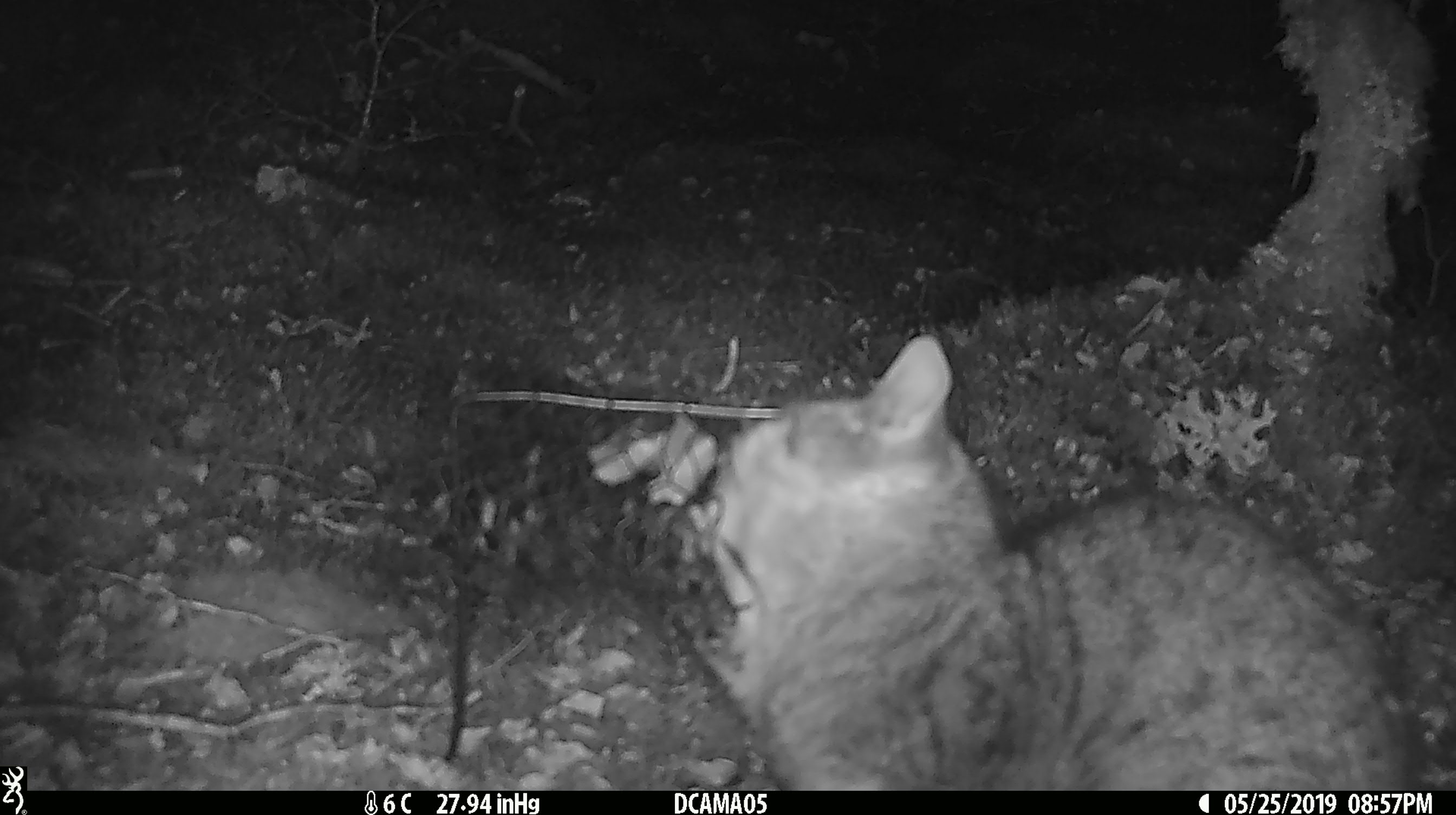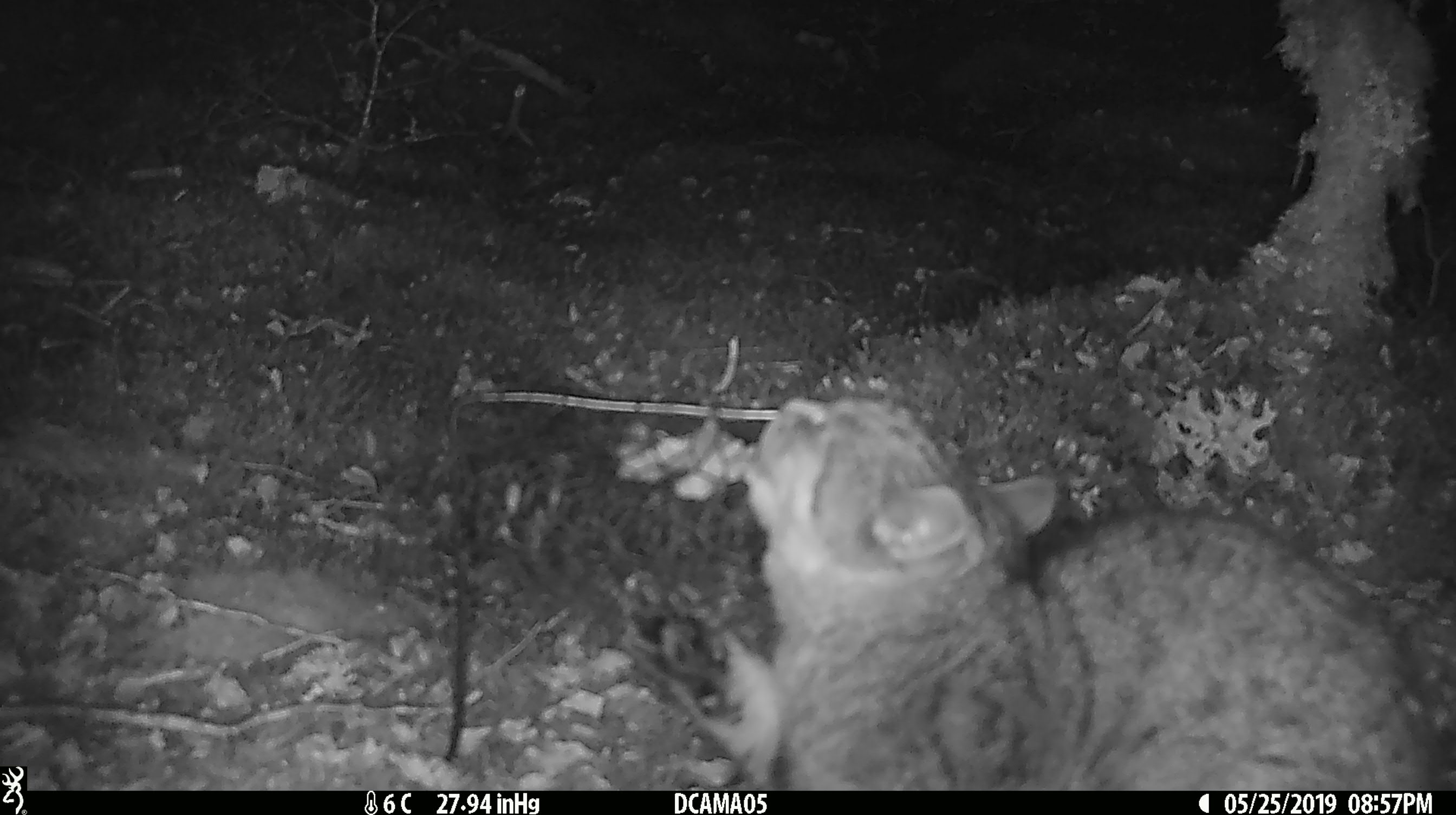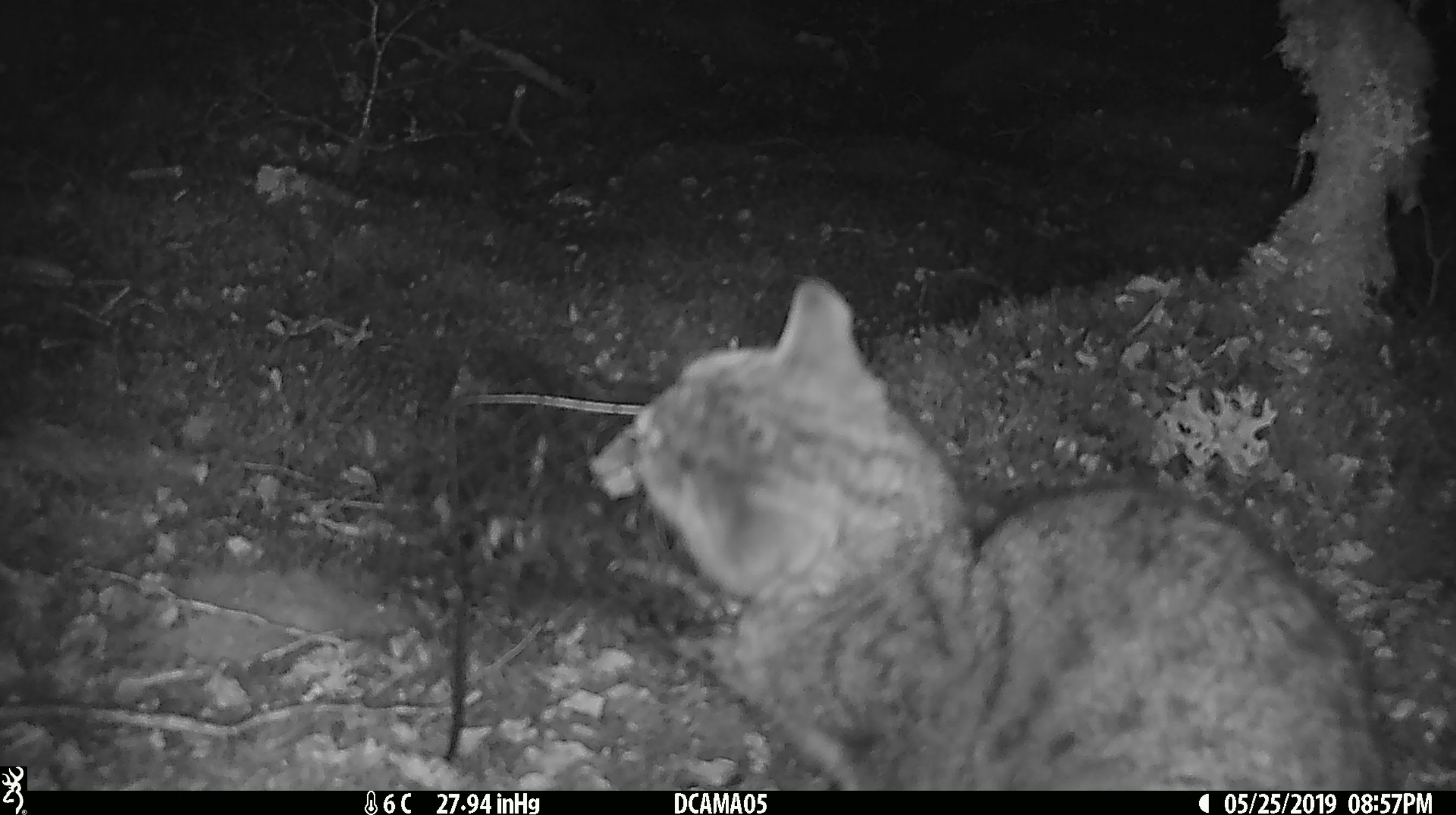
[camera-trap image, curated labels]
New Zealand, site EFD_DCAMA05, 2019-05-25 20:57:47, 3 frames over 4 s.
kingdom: Animalia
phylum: Chordata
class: Mammalia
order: Carnivora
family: Felidae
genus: Felis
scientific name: Felis catus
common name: domestic cat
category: cat